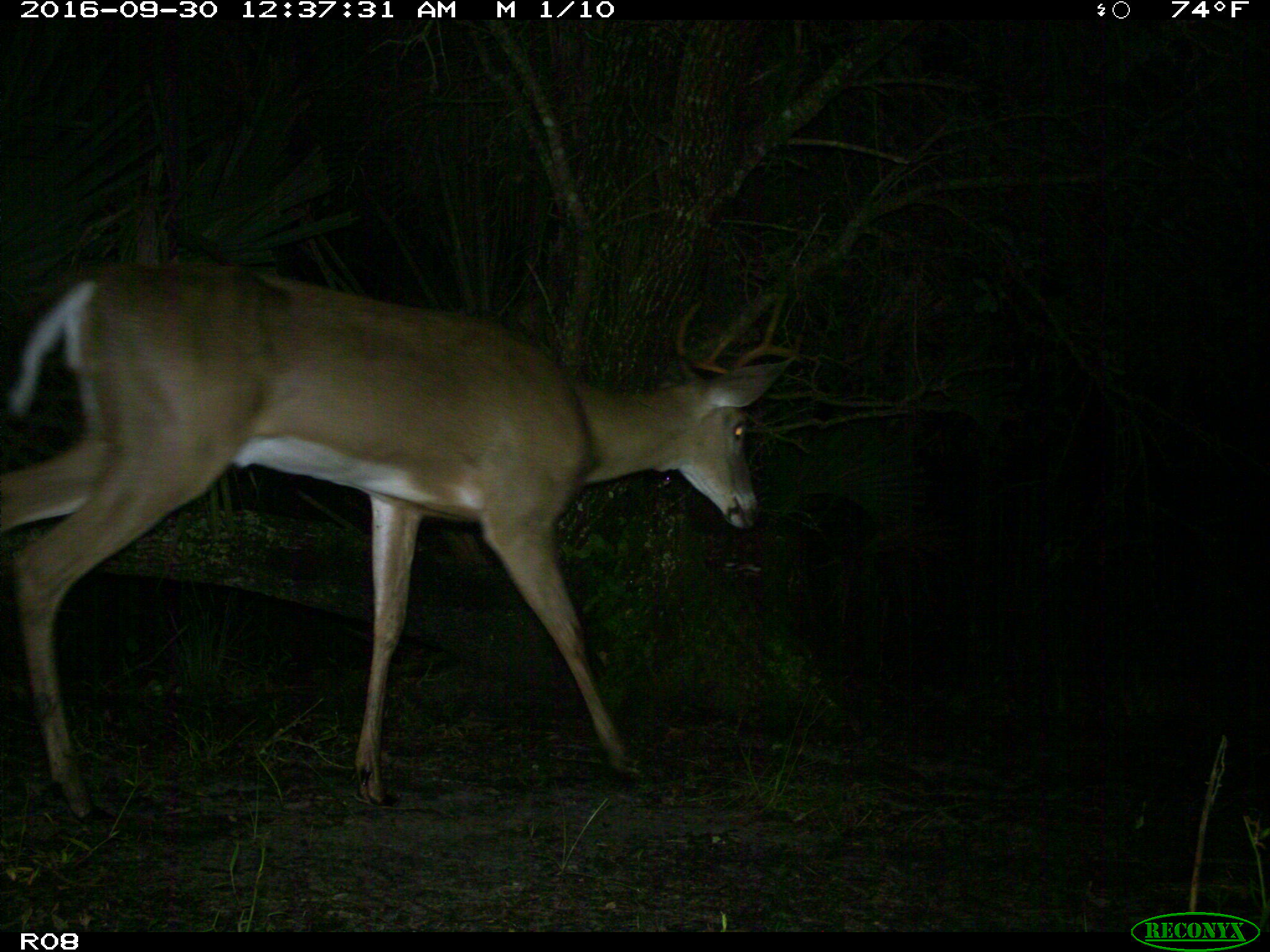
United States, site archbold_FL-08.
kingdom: Animalia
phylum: Chordata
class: Mammalia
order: Artiodactyla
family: Cervidae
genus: Odocoileus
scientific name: Odocoileus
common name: deer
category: unidentified deer